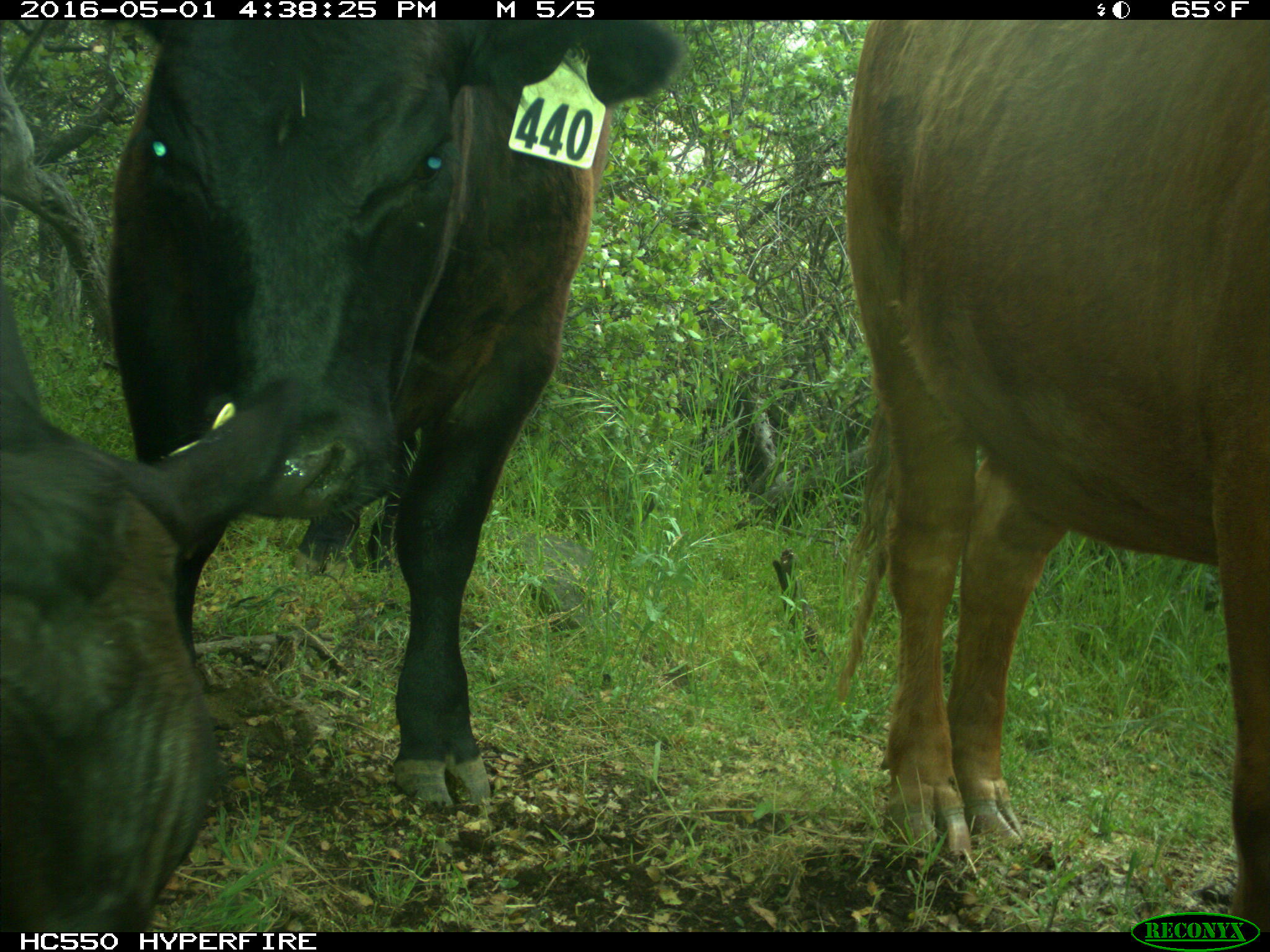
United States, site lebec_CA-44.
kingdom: Animalia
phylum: Chordata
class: Mammalia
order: Artiodactyla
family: Bovidae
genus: Bos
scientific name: Bos taurus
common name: domestic cow